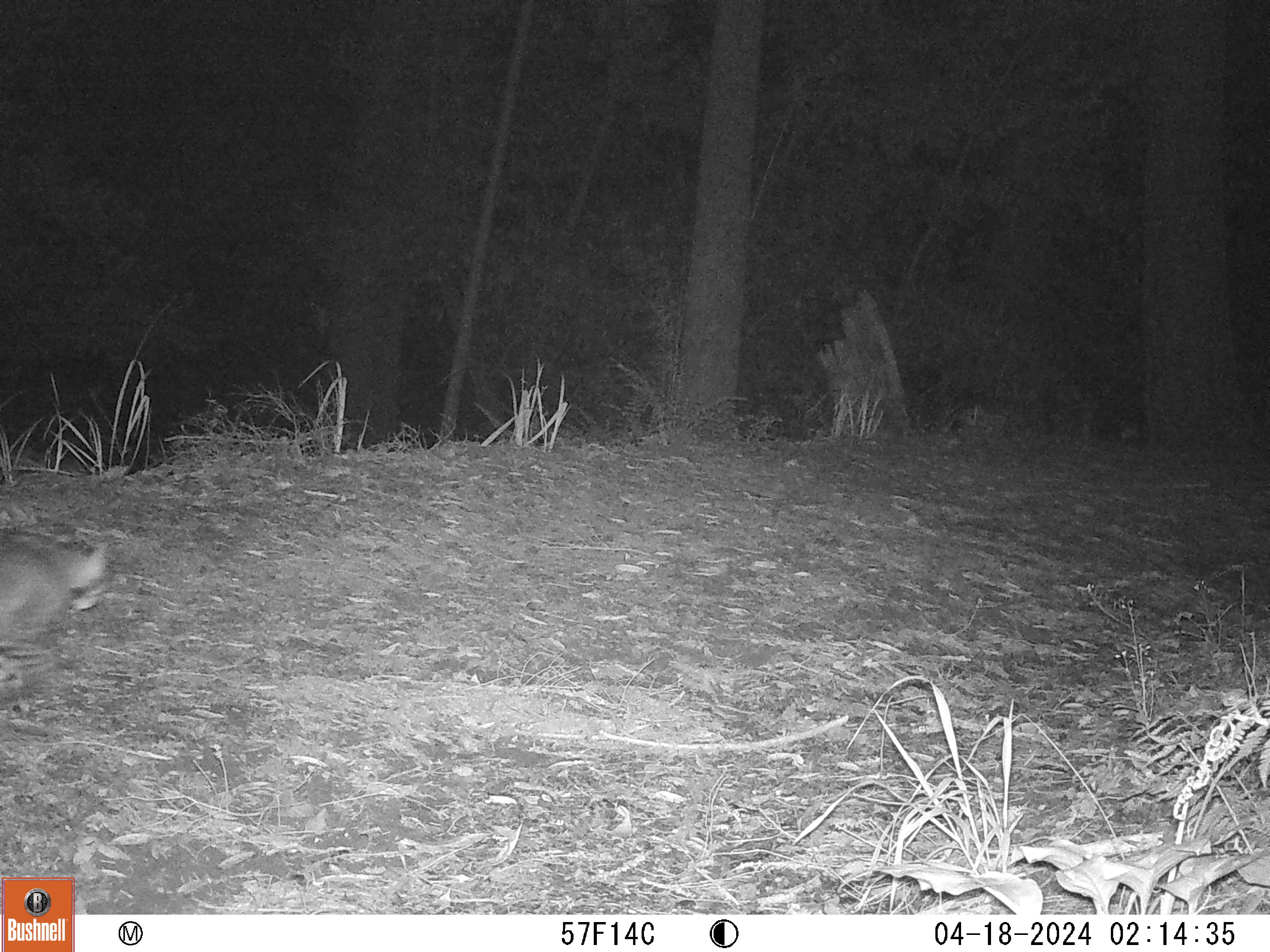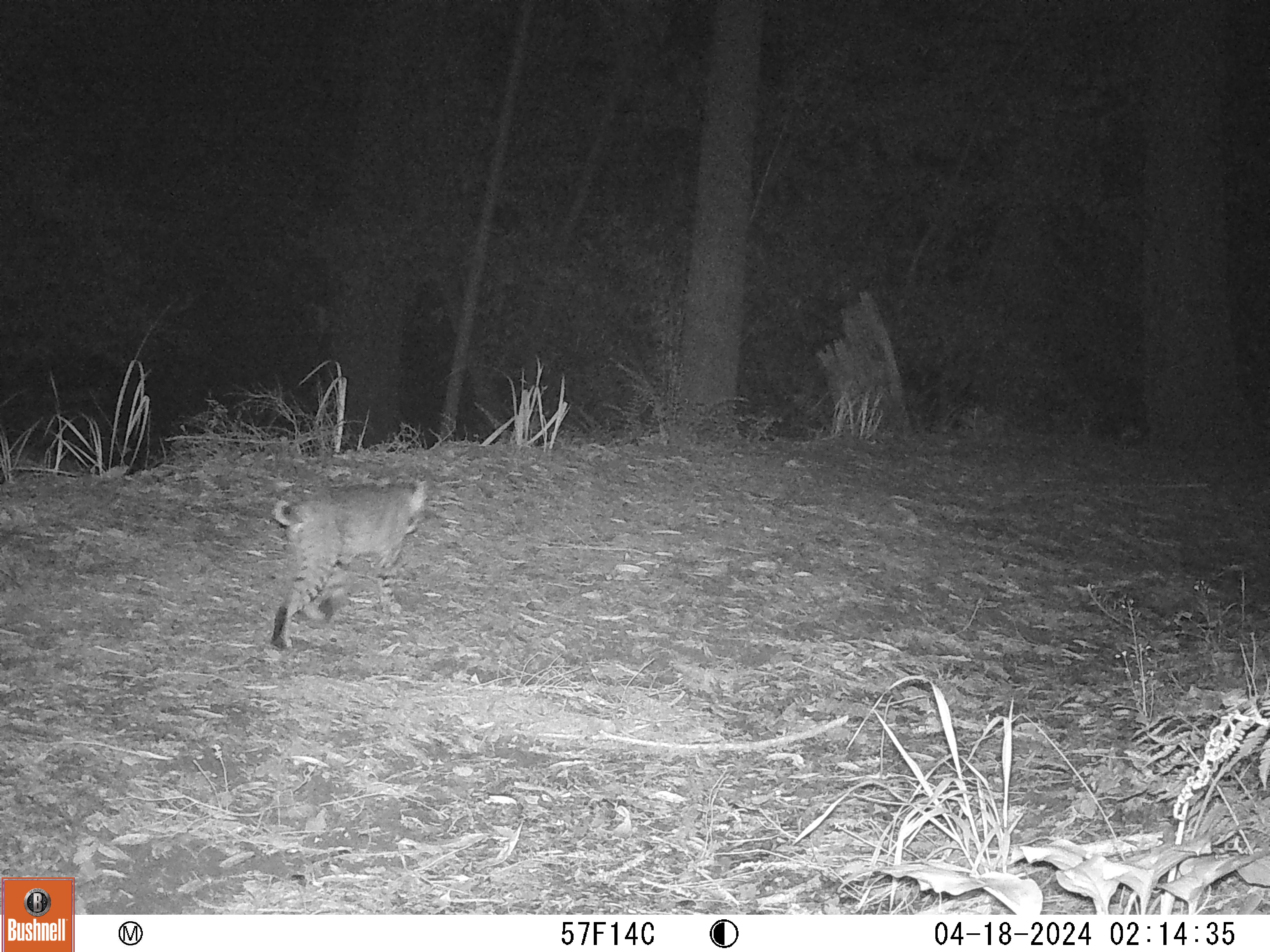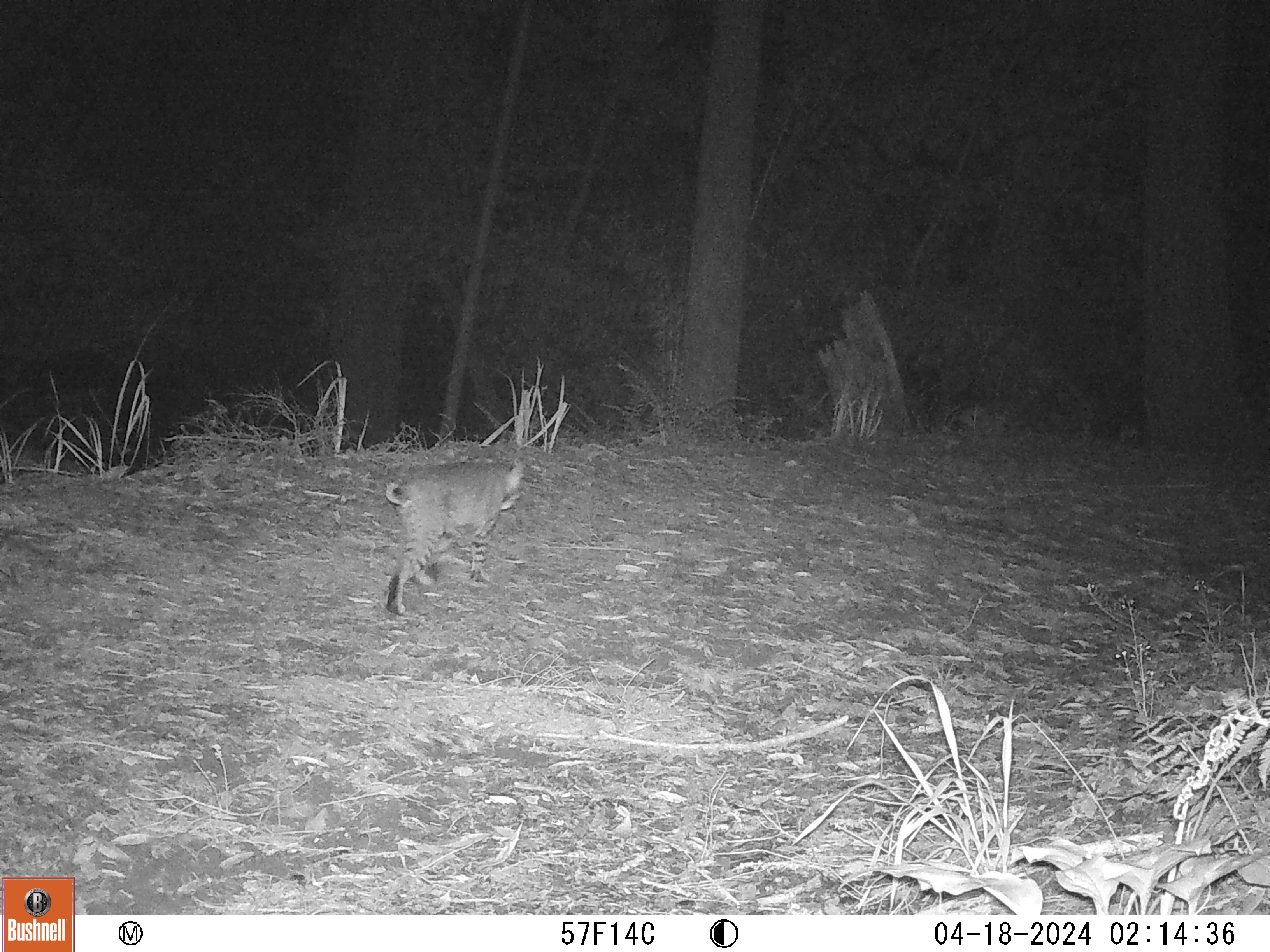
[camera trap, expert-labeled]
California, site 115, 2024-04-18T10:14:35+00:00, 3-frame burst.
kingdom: Animalia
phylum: Chordata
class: Mammalia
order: Carnivora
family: Felidae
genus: Lynx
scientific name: Lynx rufus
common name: bobcat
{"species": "bobcat (Lynx rufus)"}